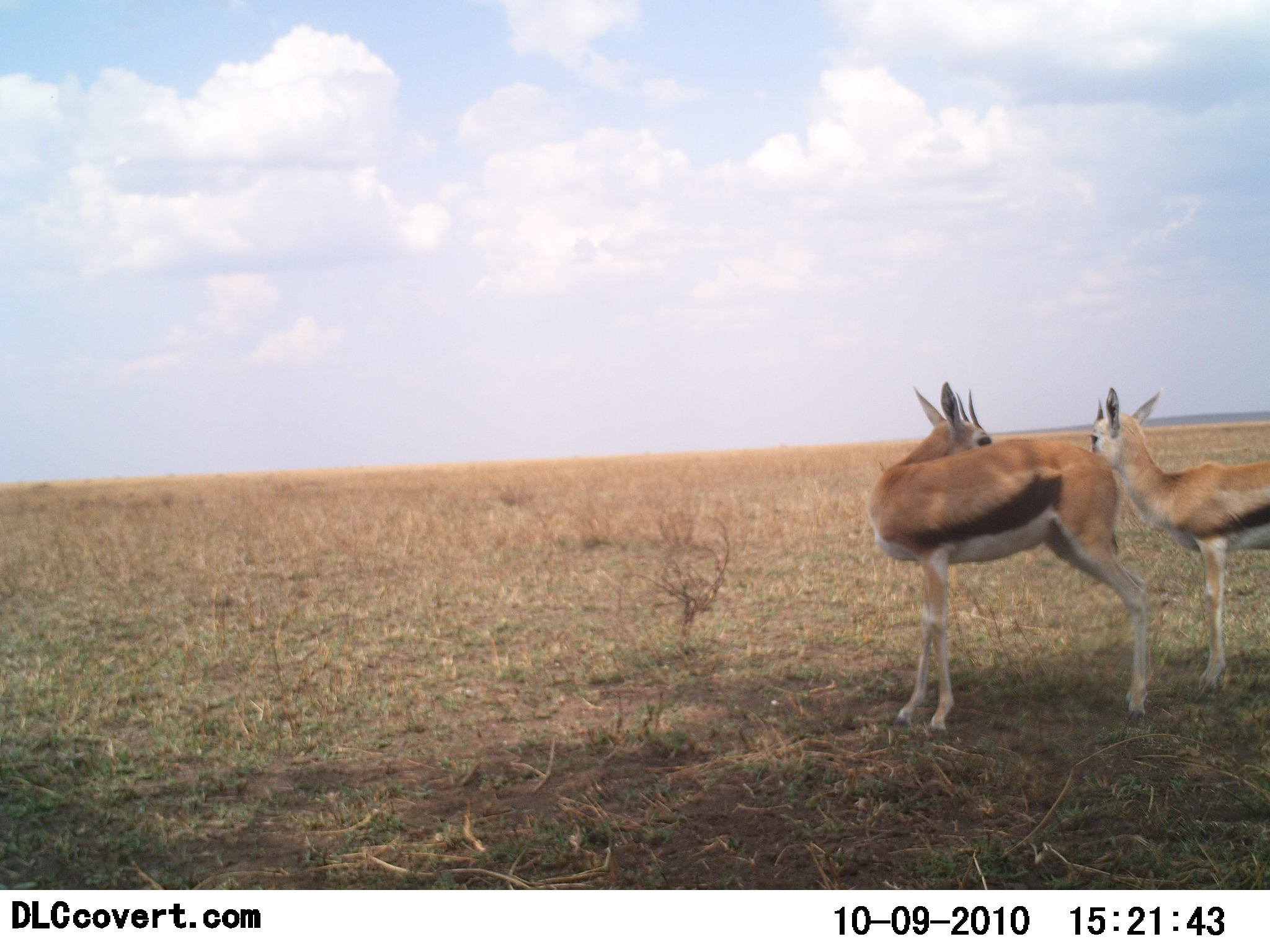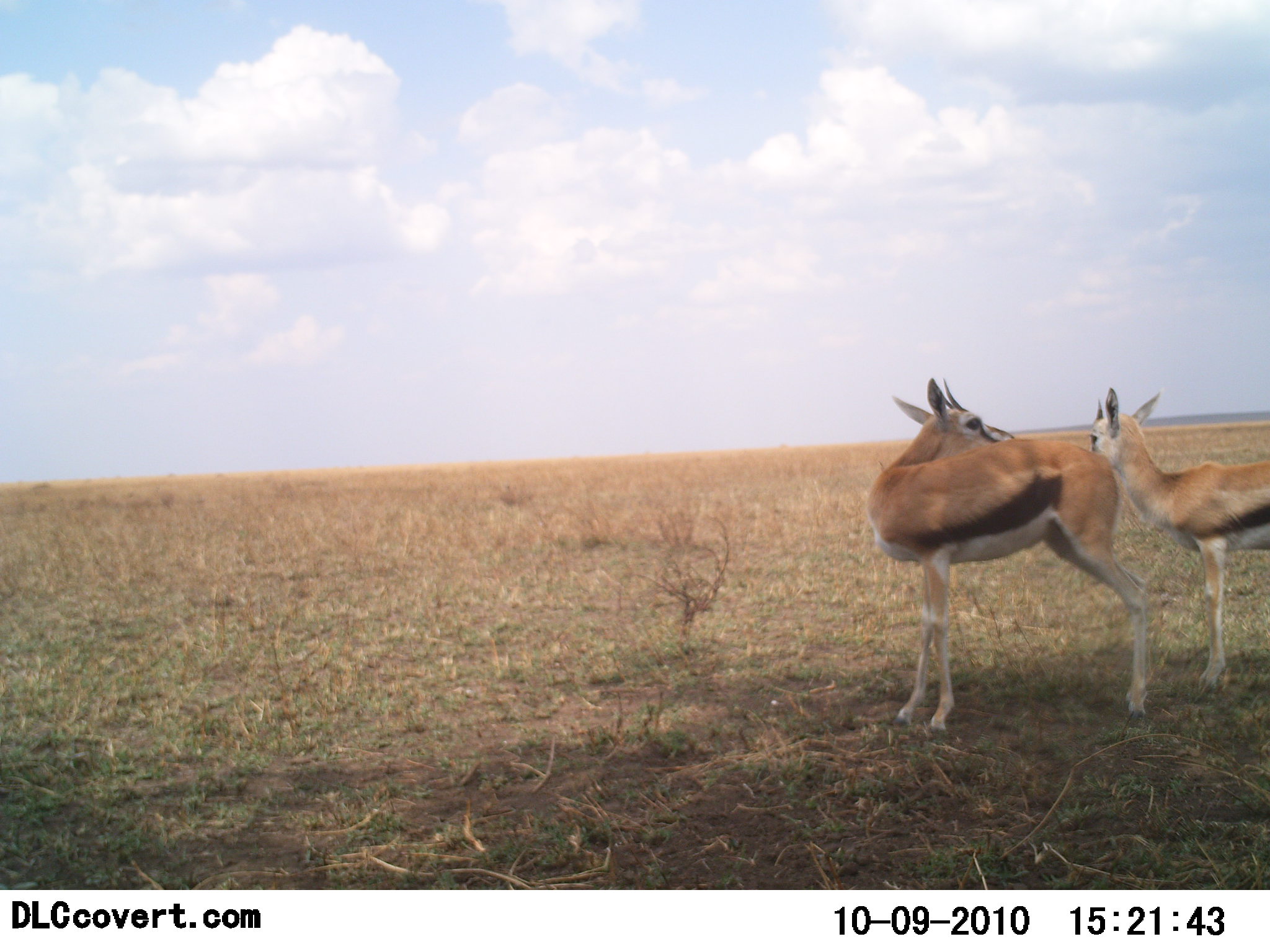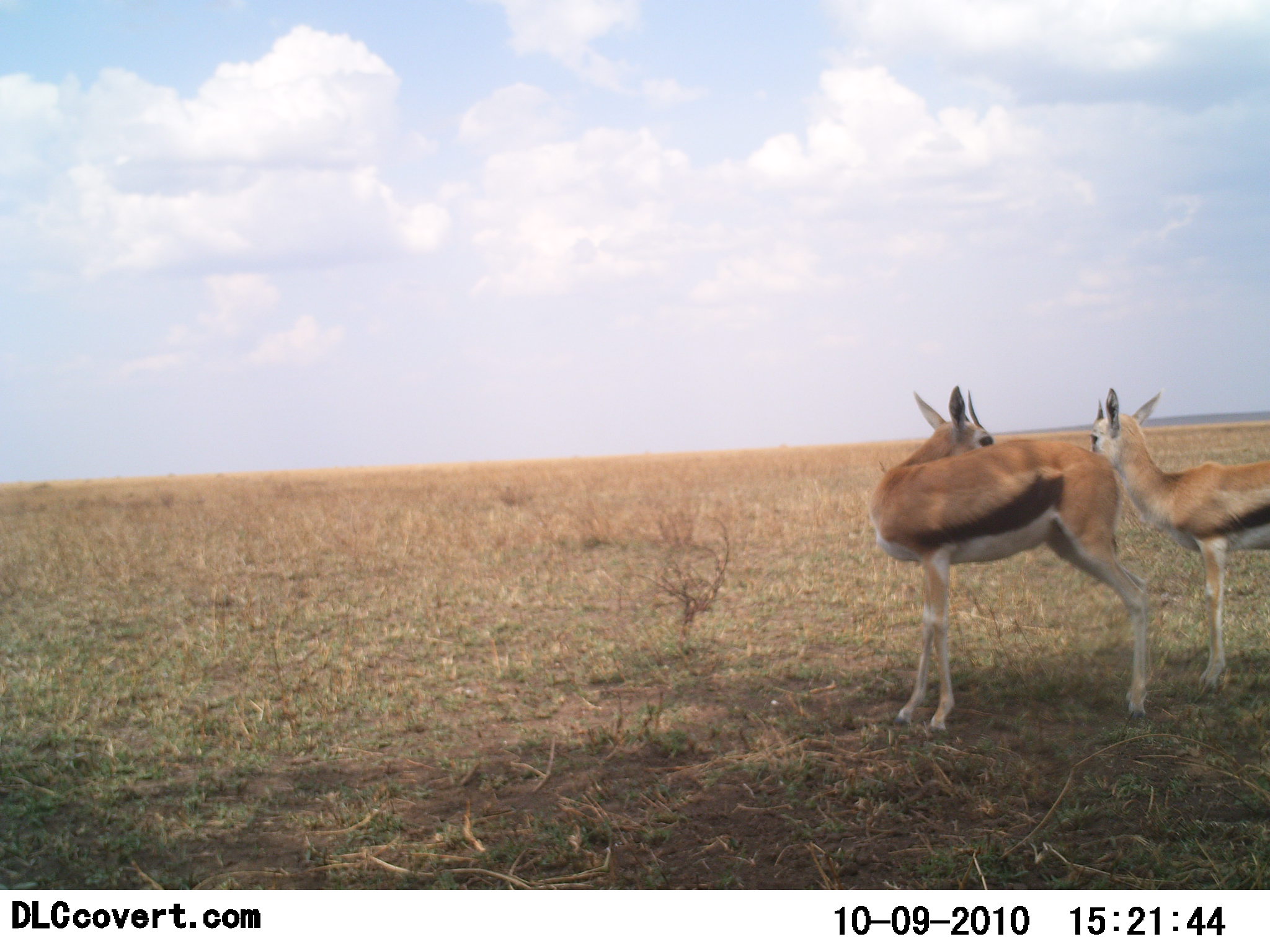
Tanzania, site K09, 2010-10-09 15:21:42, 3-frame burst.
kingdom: Animalia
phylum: Chordata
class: Mammalia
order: Artiodactyla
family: Bovidae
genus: Eudorcas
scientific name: Eudorcas thomsonii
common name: thomson's gazelle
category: gazellethomsons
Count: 2.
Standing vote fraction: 100%.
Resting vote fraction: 8%.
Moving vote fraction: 0%.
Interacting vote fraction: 17%.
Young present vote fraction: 0%.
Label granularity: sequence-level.